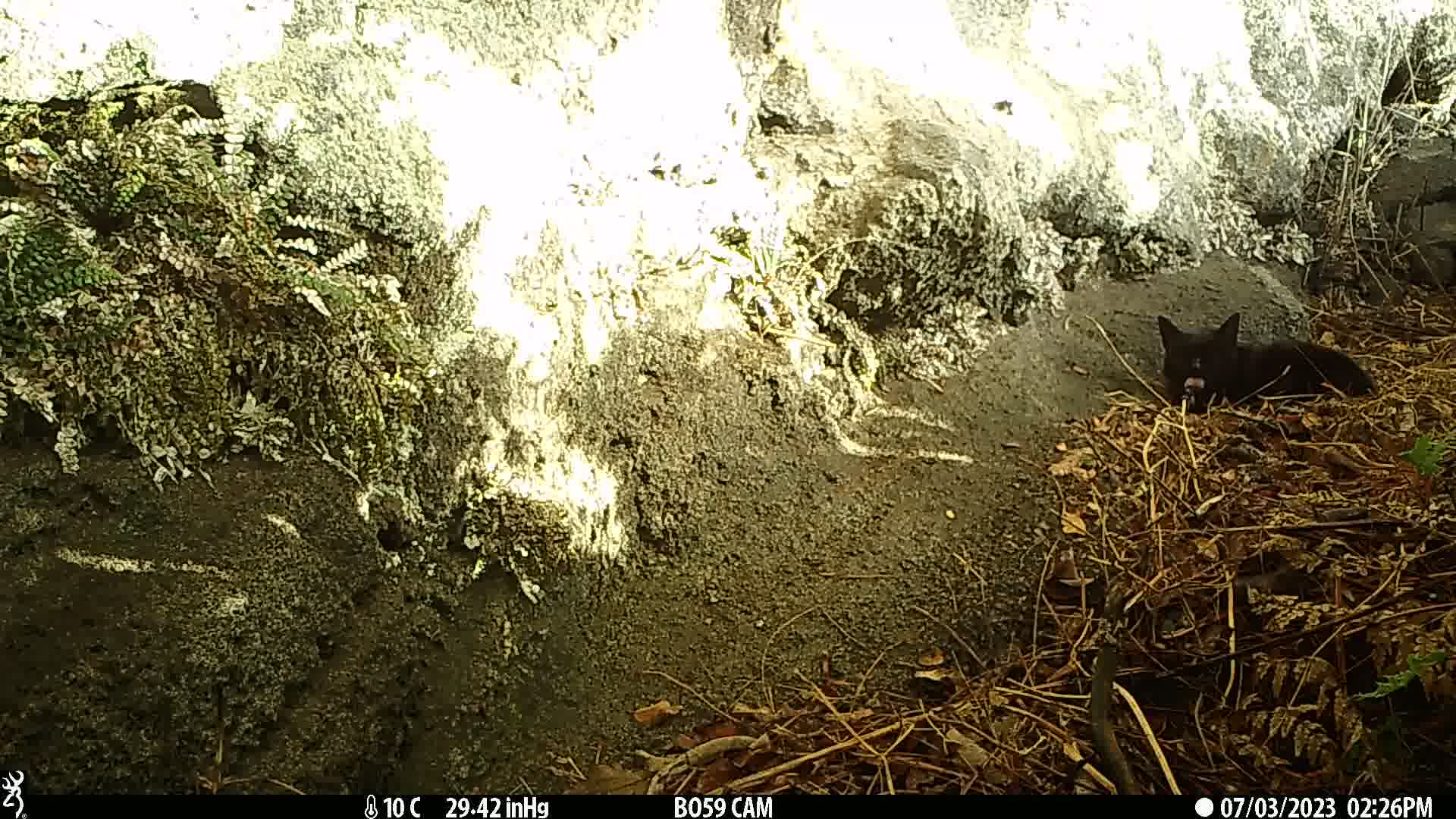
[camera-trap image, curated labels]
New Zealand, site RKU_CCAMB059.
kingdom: Animalia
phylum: Chordata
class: Mammalia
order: Carnivora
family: Felidae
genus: Felis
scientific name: Felis catus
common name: domestic cat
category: cat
Cat (domestic cat) (Felis catus).